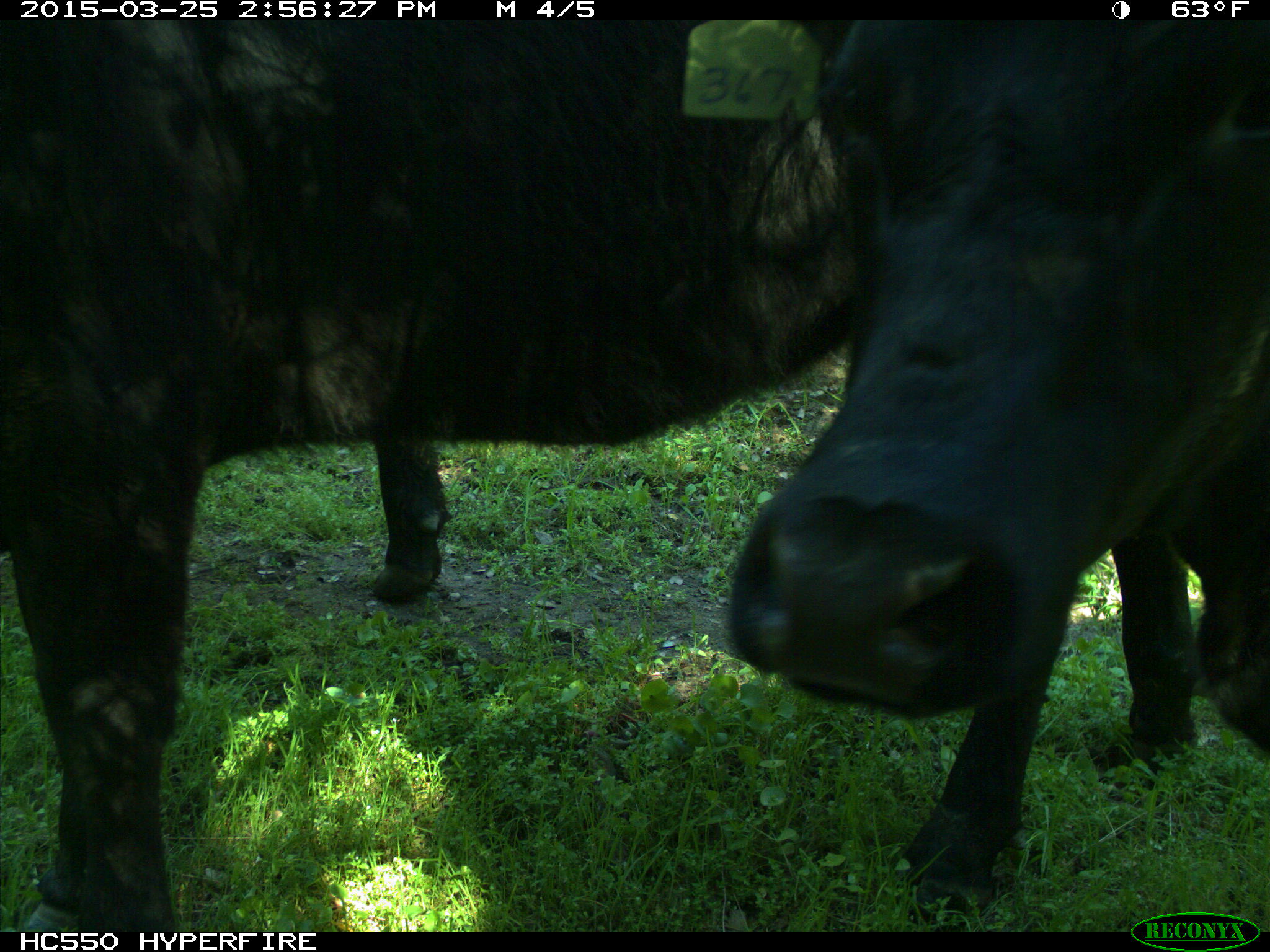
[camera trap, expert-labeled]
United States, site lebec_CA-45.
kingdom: Animalia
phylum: Chordata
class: Mammalia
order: Artiodactyla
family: Bovidae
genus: Bos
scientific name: Bos taurus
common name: domestic cow